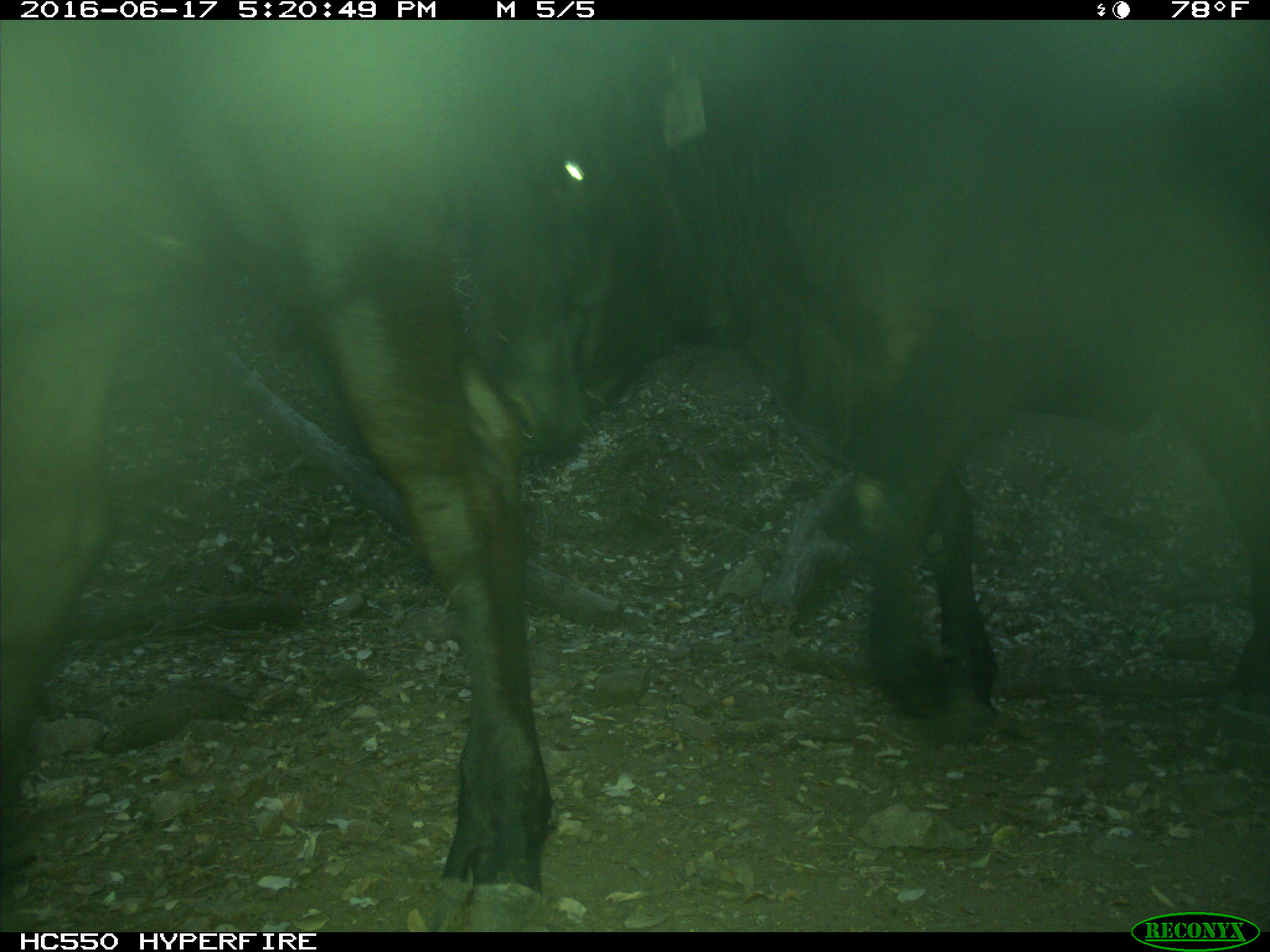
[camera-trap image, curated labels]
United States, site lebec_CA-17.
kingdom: Animalia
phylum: Chordata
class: Mammalia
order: Artiodactyla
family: Bovidae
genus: Bos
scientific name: Bos taurus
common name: domestic cow